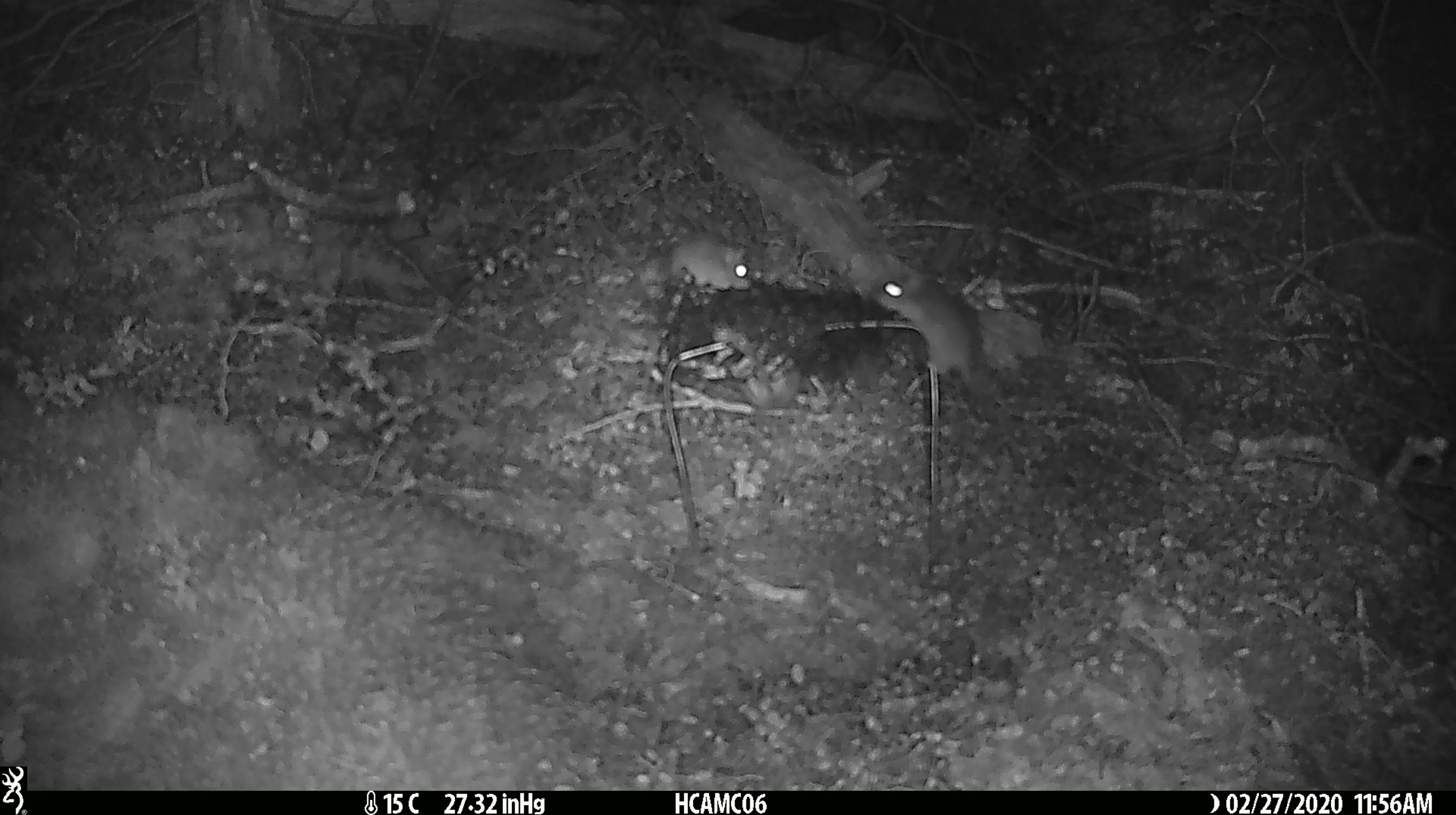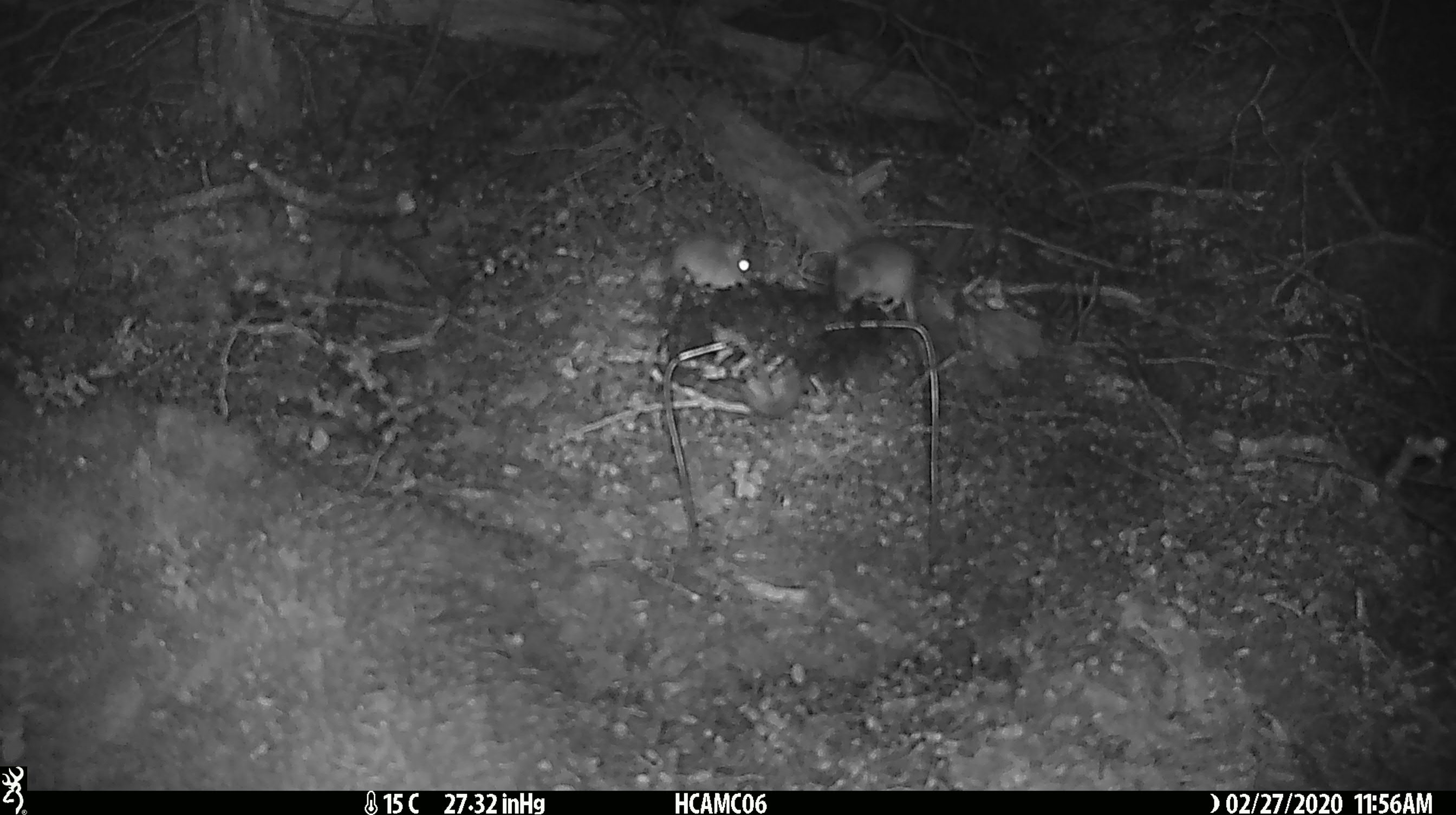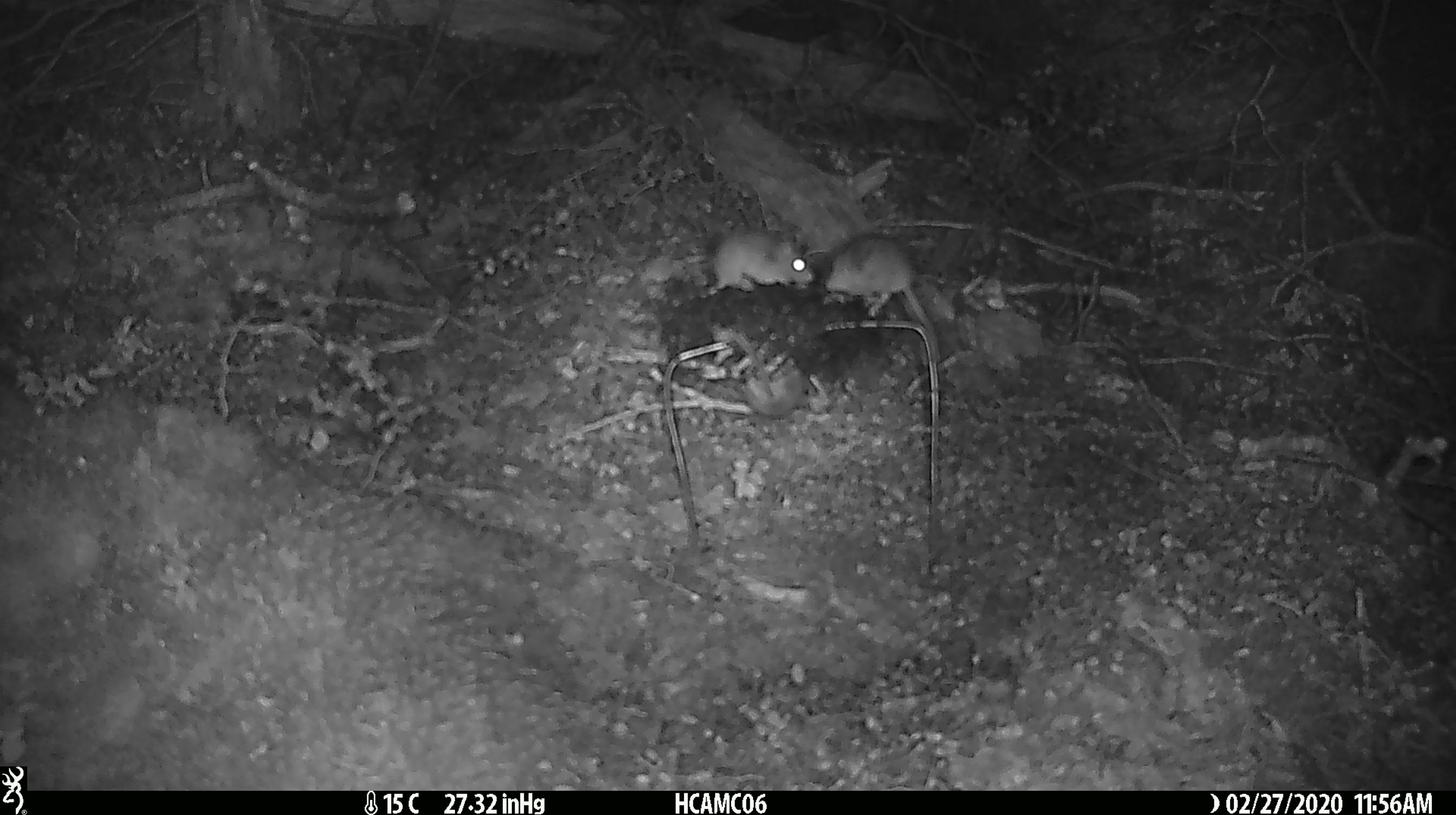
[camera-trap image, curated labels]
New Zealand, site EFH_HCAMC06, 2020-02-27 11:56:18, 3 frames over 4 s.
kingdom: Animalia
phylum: Chordata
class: Mammalia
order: Rodentia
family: Muridae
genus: Mus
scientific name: Mus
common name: mouse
Mouse (Mus).